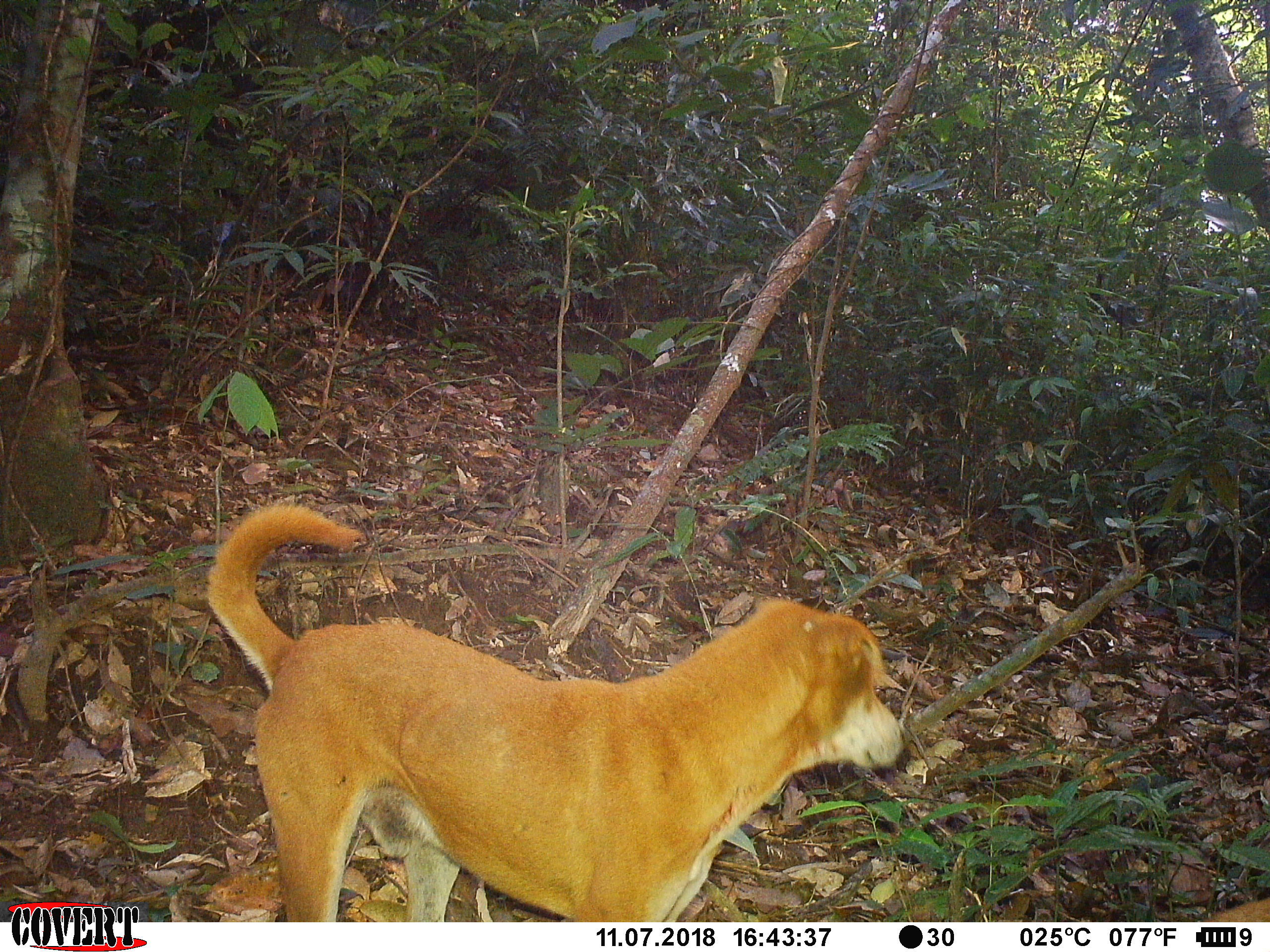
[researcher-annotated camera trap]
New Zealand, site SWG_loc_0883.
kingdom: Animalia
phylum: Chordata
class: Mammalia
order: Carnivora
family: Canidae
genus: Canis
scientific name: Canis familiaris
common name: domestic dog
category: dog